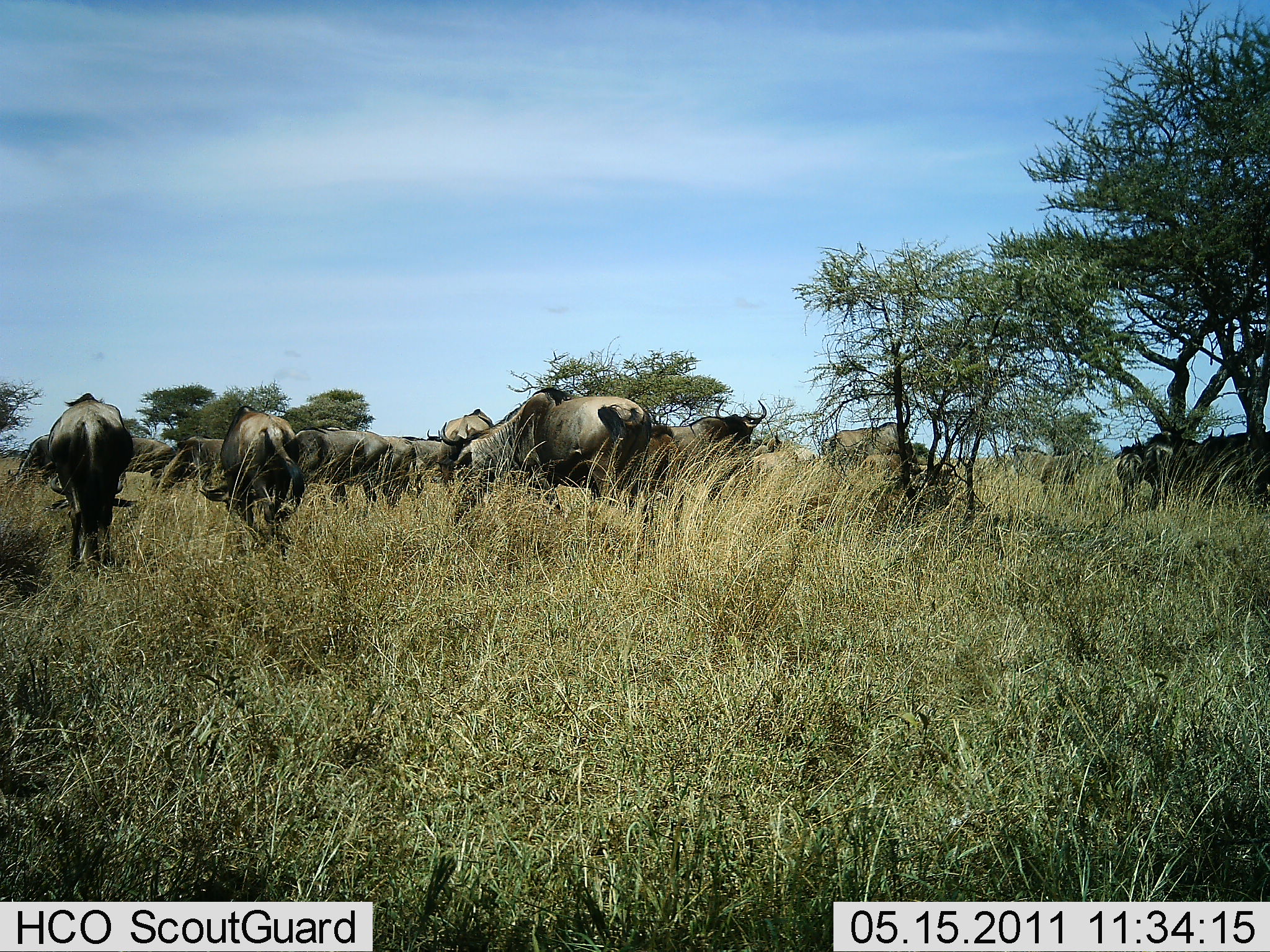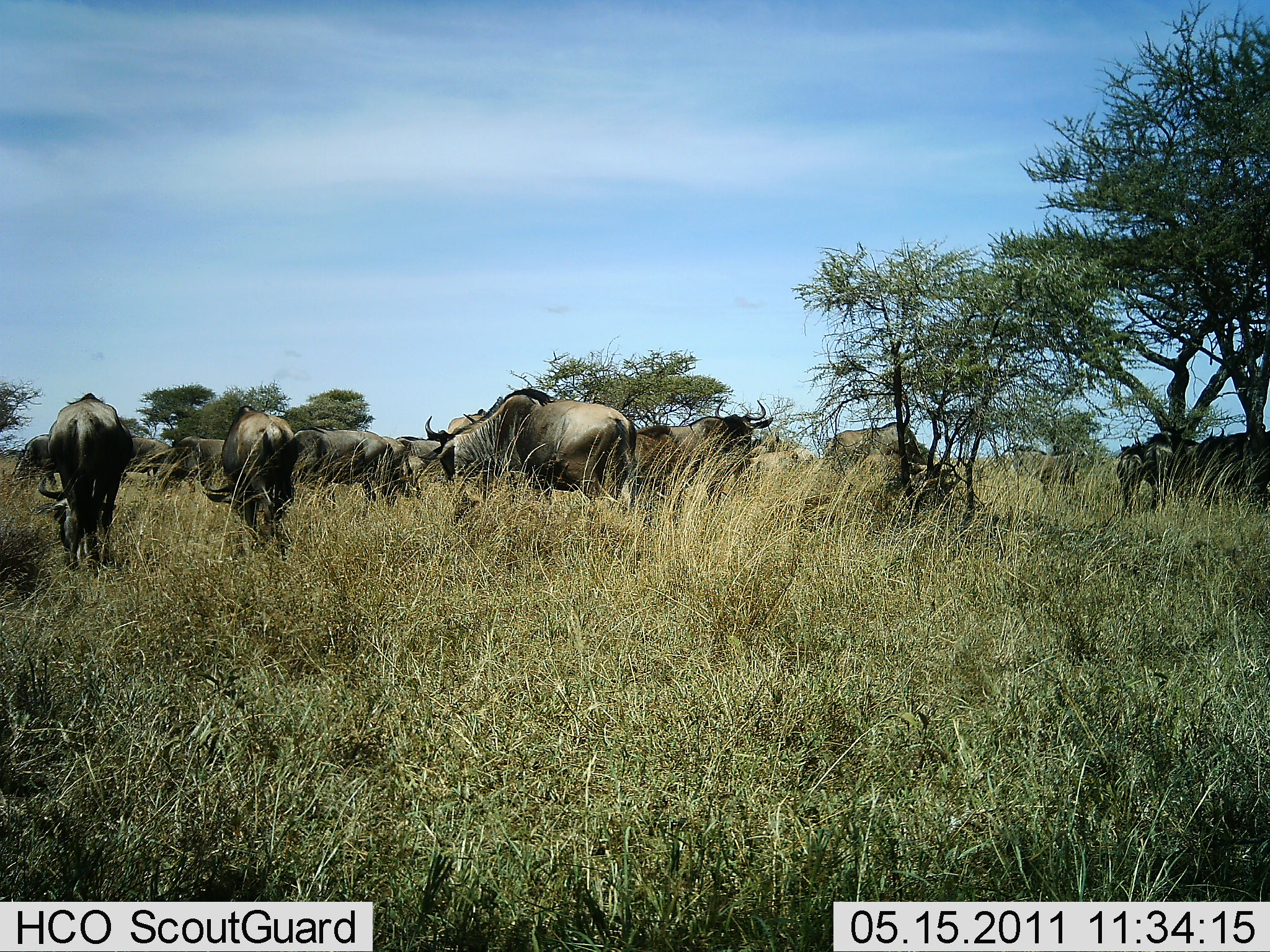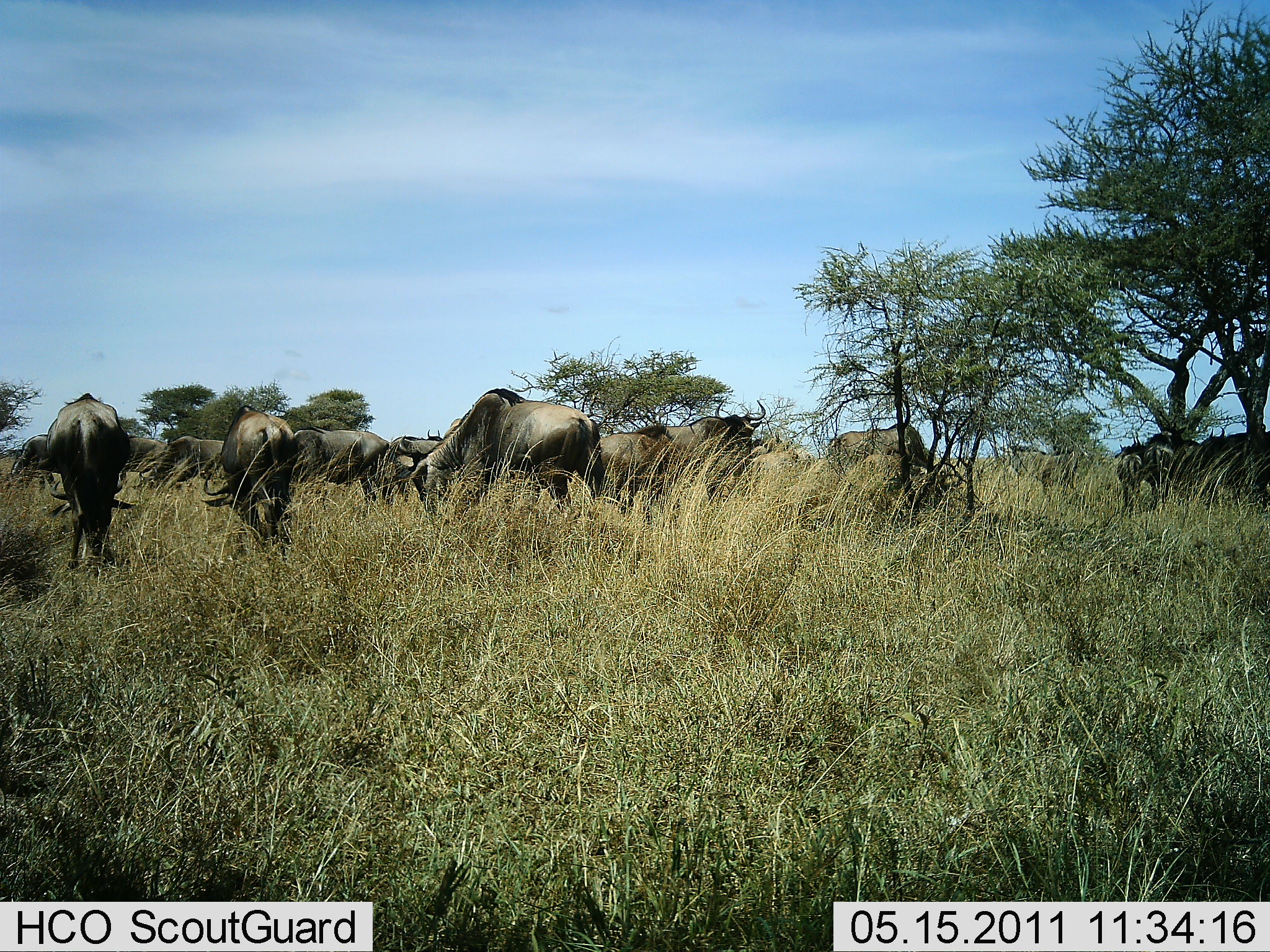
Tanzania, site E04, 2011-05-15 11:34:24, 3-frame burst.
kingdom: Animalia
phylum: Chordata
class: Mammalia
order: Artiodactyla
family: Bovidae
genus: Connochaetes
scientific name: Connochaetes taurinus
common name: blue wildebeest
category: wildebeest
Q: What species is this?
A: Wildebeest (blue wildebeest) (Connochaetes taurinus).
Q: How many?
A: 11-50.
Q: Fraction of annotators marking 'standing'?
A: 55%.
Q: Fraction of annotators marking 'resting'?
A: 0%.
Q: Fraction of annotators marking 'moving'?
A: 18%.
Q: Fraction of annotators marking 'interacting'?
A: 0%.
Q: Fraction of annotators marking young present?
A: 0%.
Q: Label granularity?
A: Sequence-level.